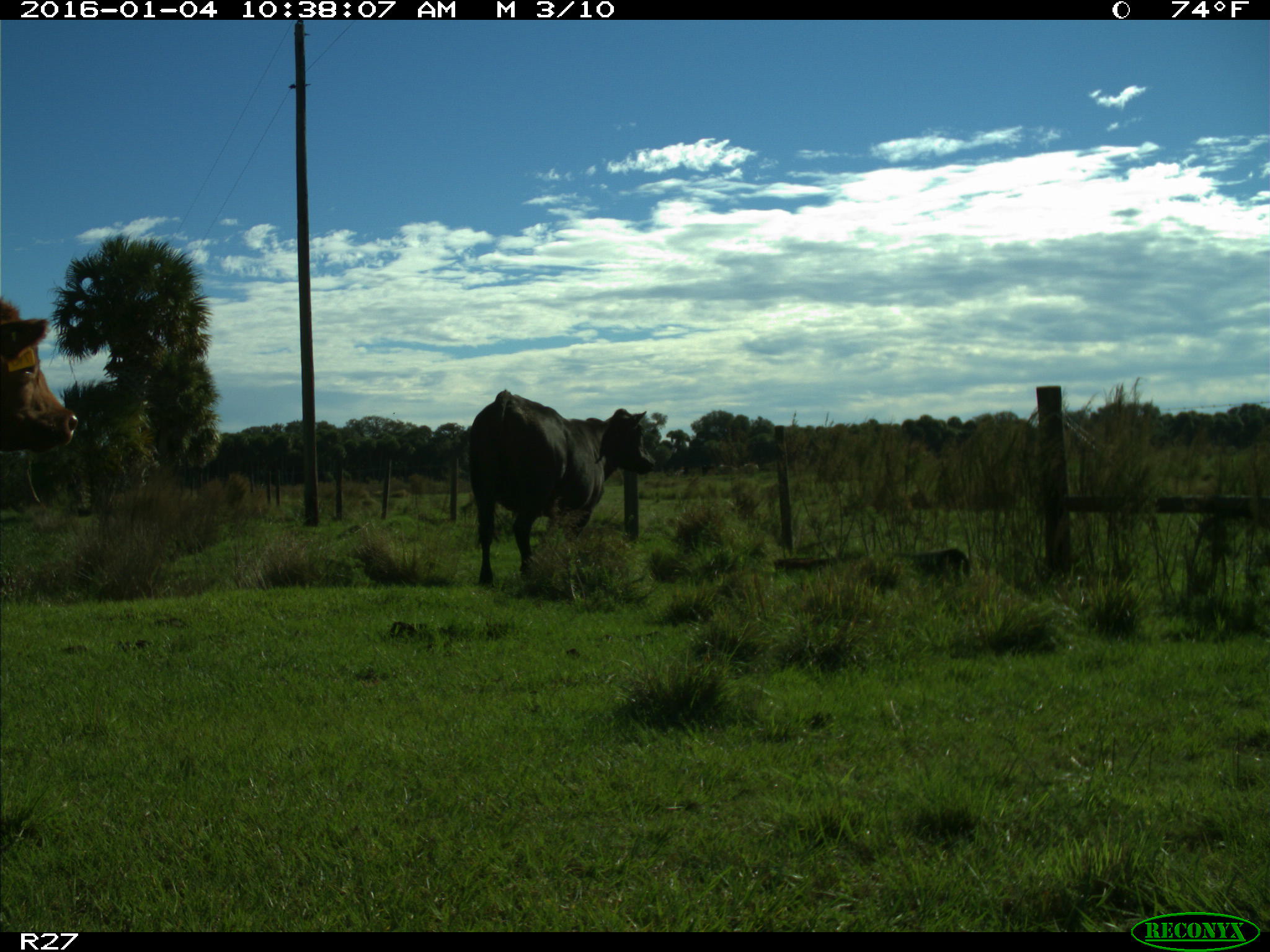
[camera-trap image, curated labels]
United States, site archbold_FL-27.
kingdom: Animalia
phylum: Chordata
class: Mammalia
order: Artiodactyla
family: Bovidae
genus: Bos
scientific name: Bos taurus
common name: domestic cow